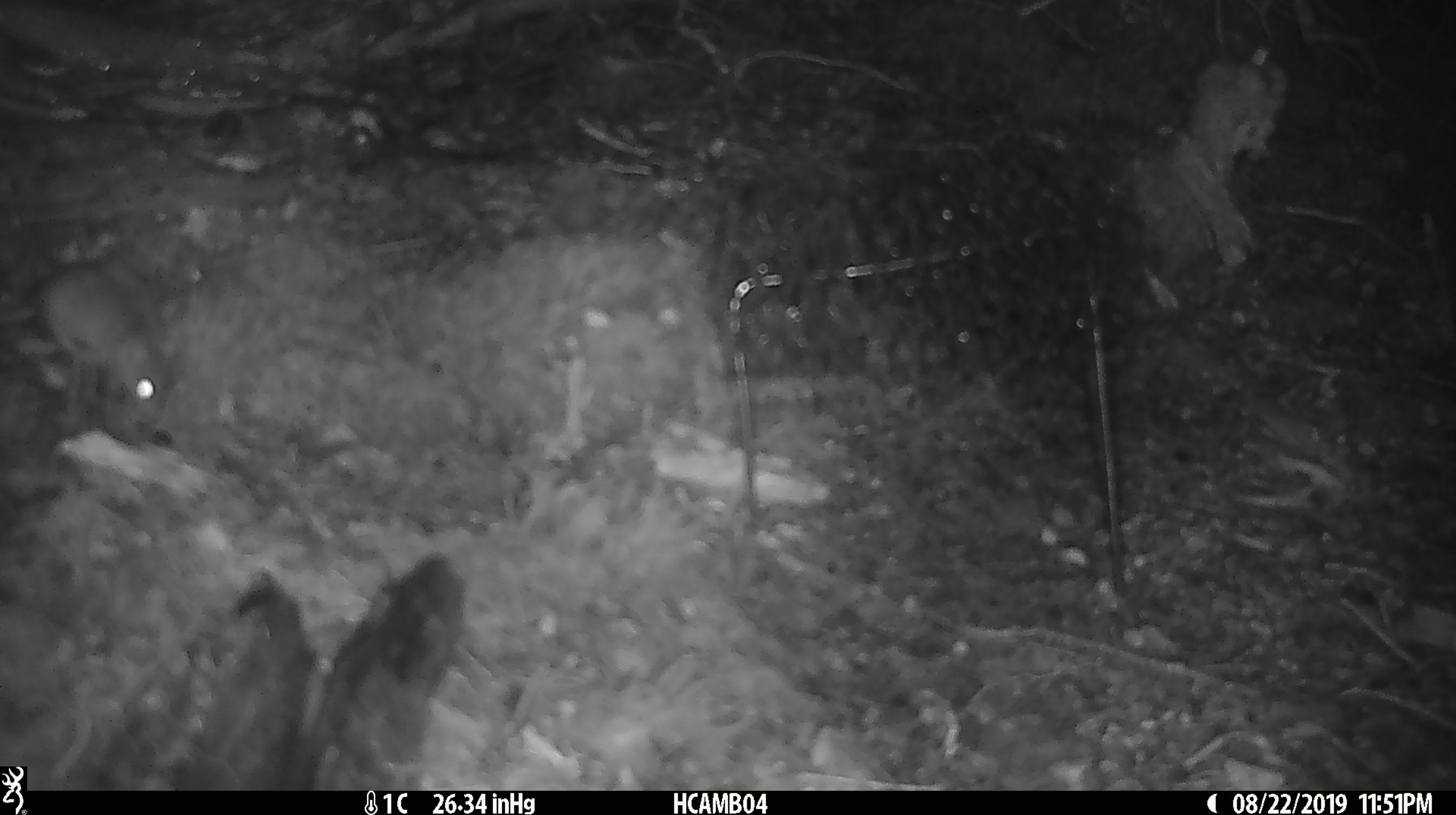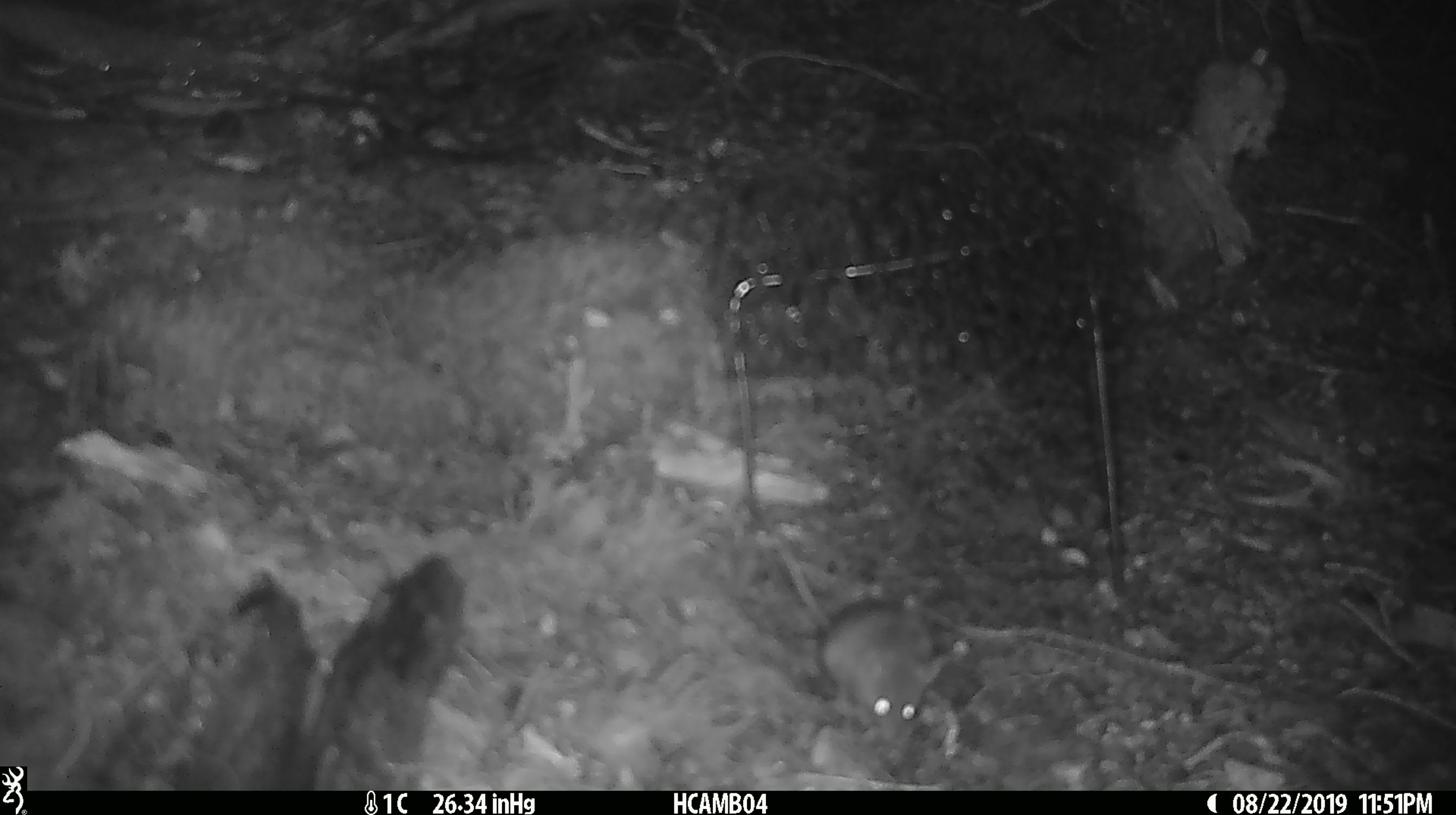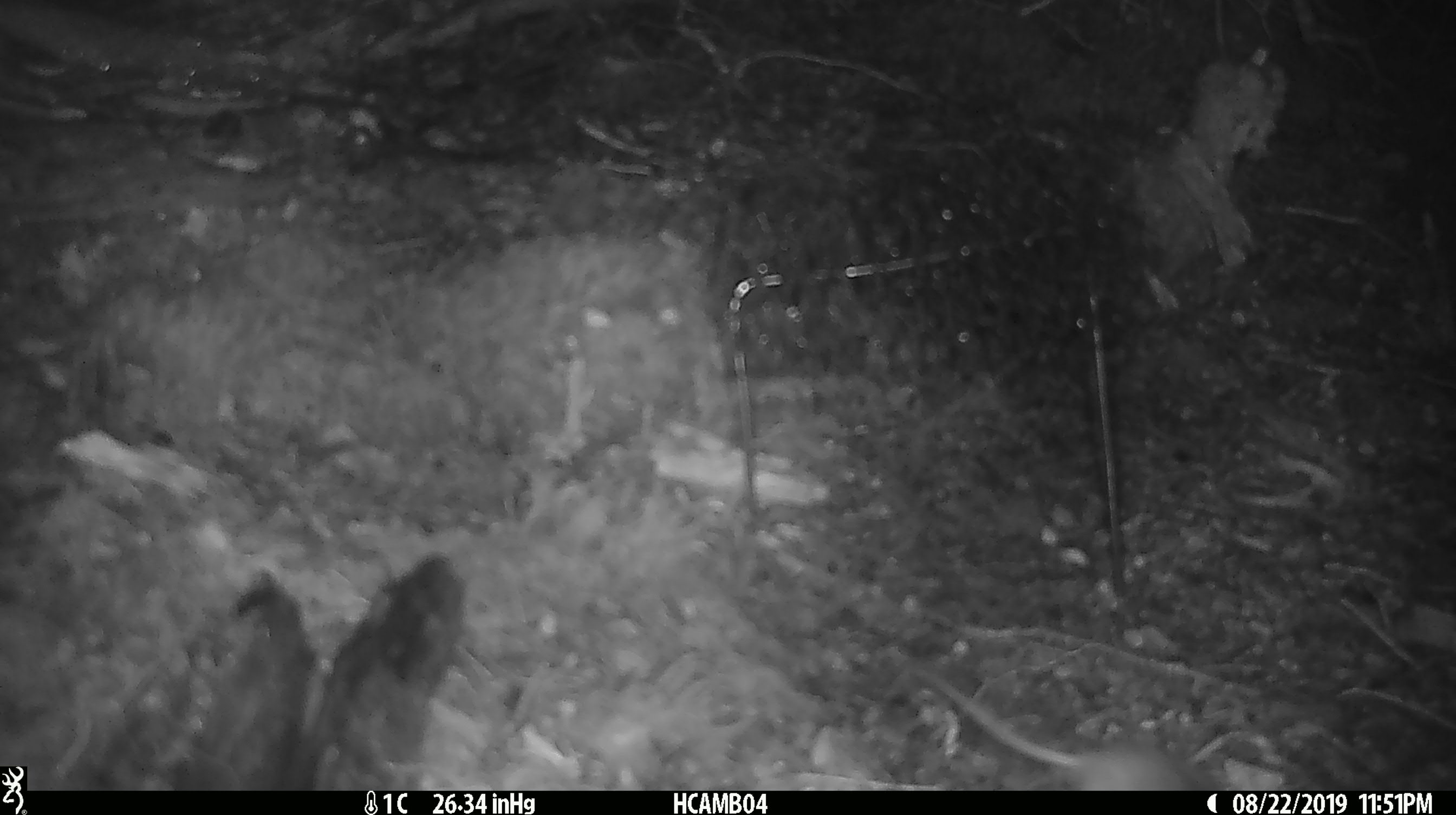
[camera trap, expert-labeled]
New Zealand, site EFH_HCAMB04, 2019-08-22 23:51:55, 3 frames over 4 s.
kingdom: Animalia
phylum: Chordata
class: Mammalia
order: Rodentia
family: Muridae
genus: Mus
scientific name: Mus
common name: mouse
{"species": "mouse (Mus)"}